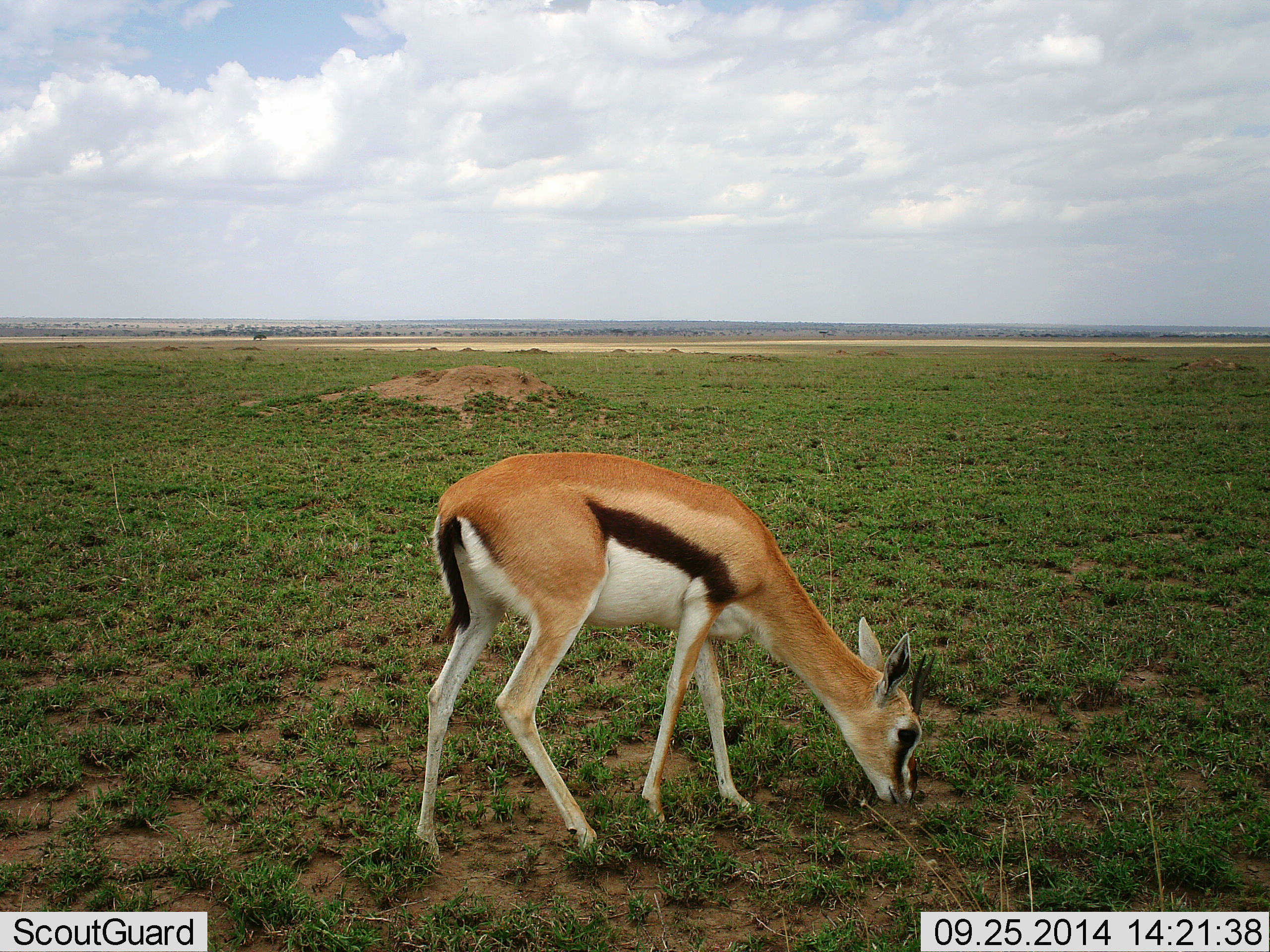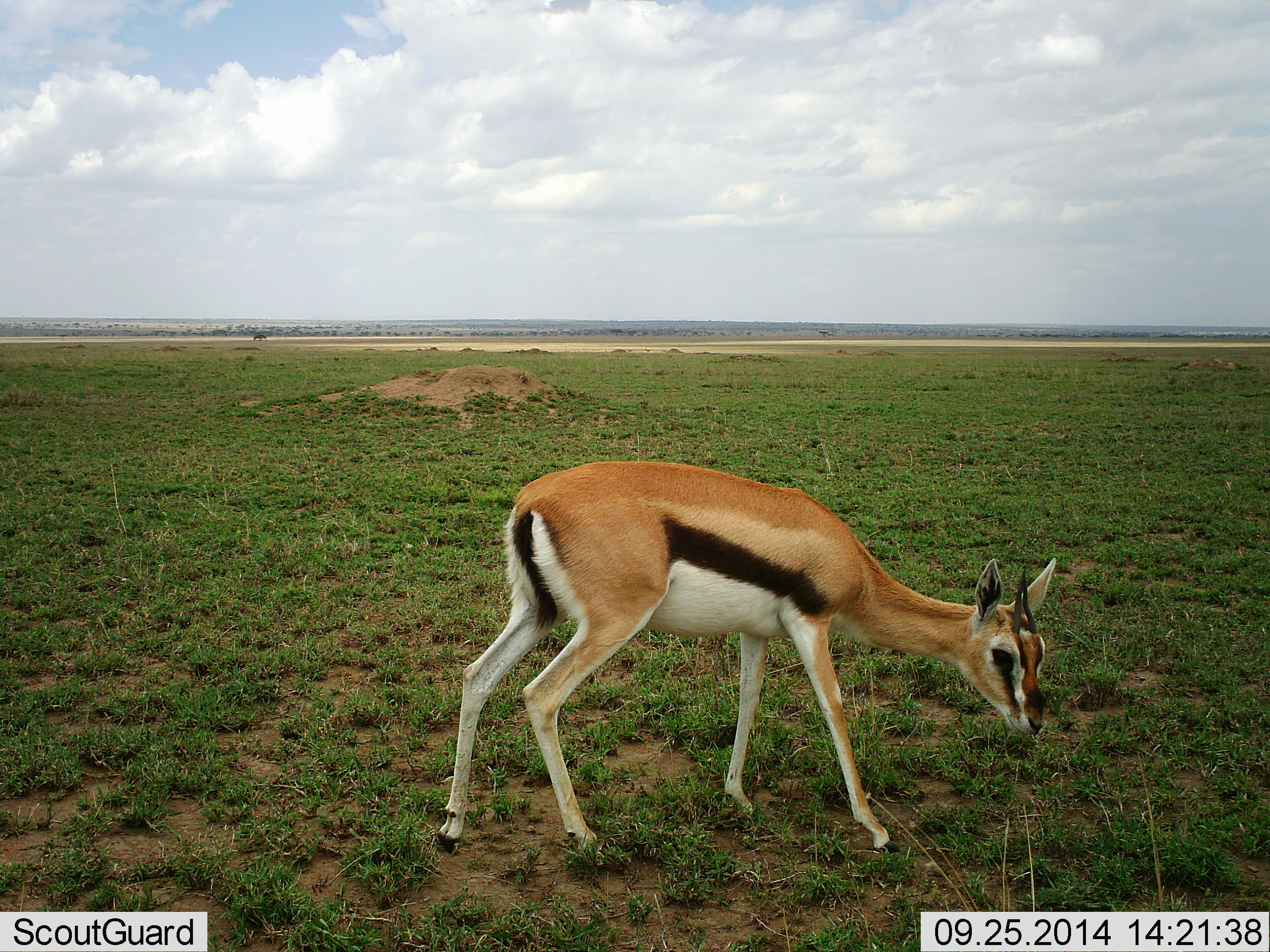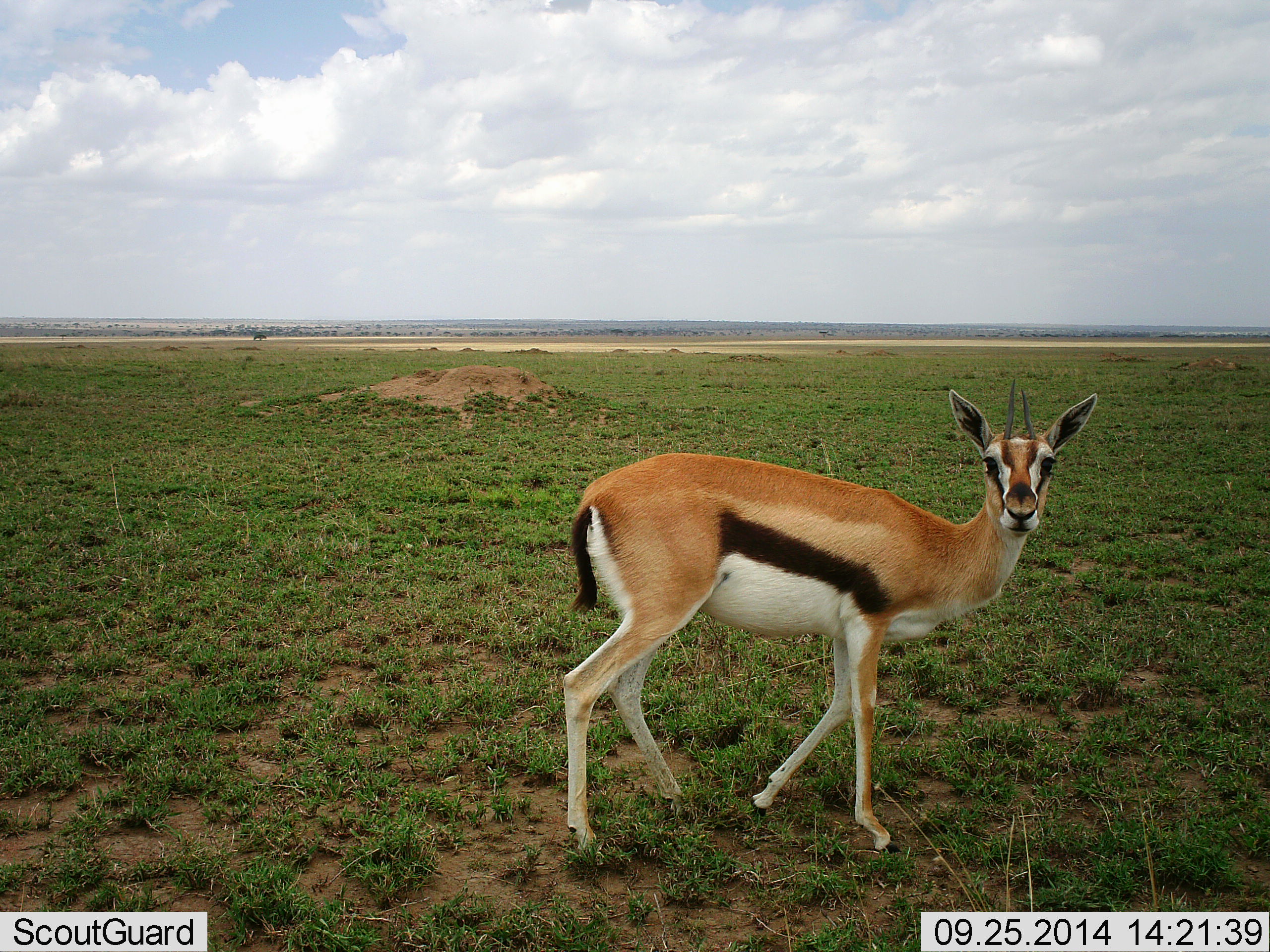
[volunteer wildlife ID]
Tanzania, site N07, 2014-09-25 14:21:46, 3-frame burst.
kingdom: Animalia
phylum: Chordata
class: Mammalia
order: Artiodactyla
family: Bovidae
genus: Eudorcas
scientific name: Eudorcas thomsonii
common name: thomson's gazelle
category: gazellethomsons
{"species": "gazellethomsons (thomson's gazelle) (Eudorcas thomsonii)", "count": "1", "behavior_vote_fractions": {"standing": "64%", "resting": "9%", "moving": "18%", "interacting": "0%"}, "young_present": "9%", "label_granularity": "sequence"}